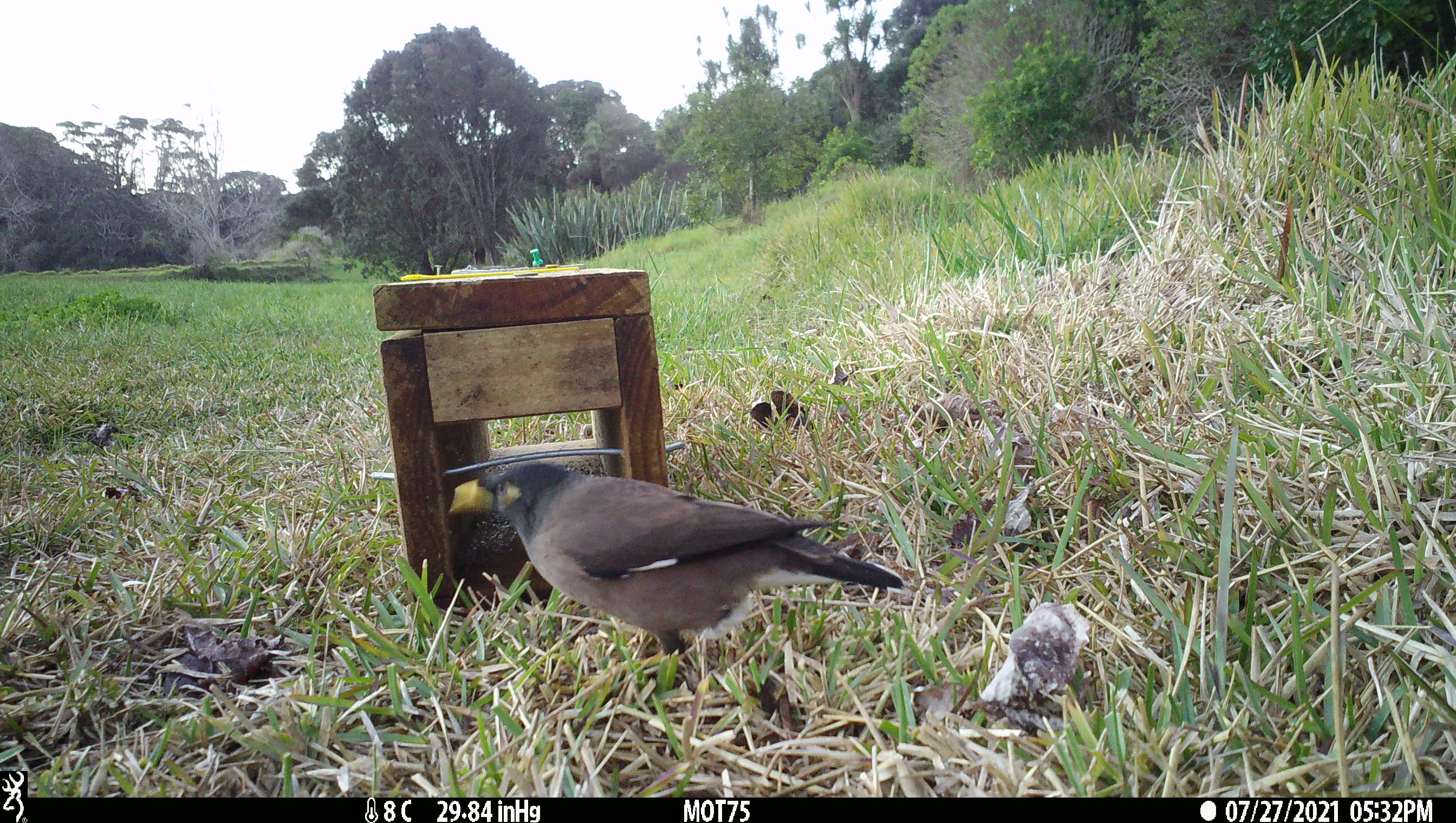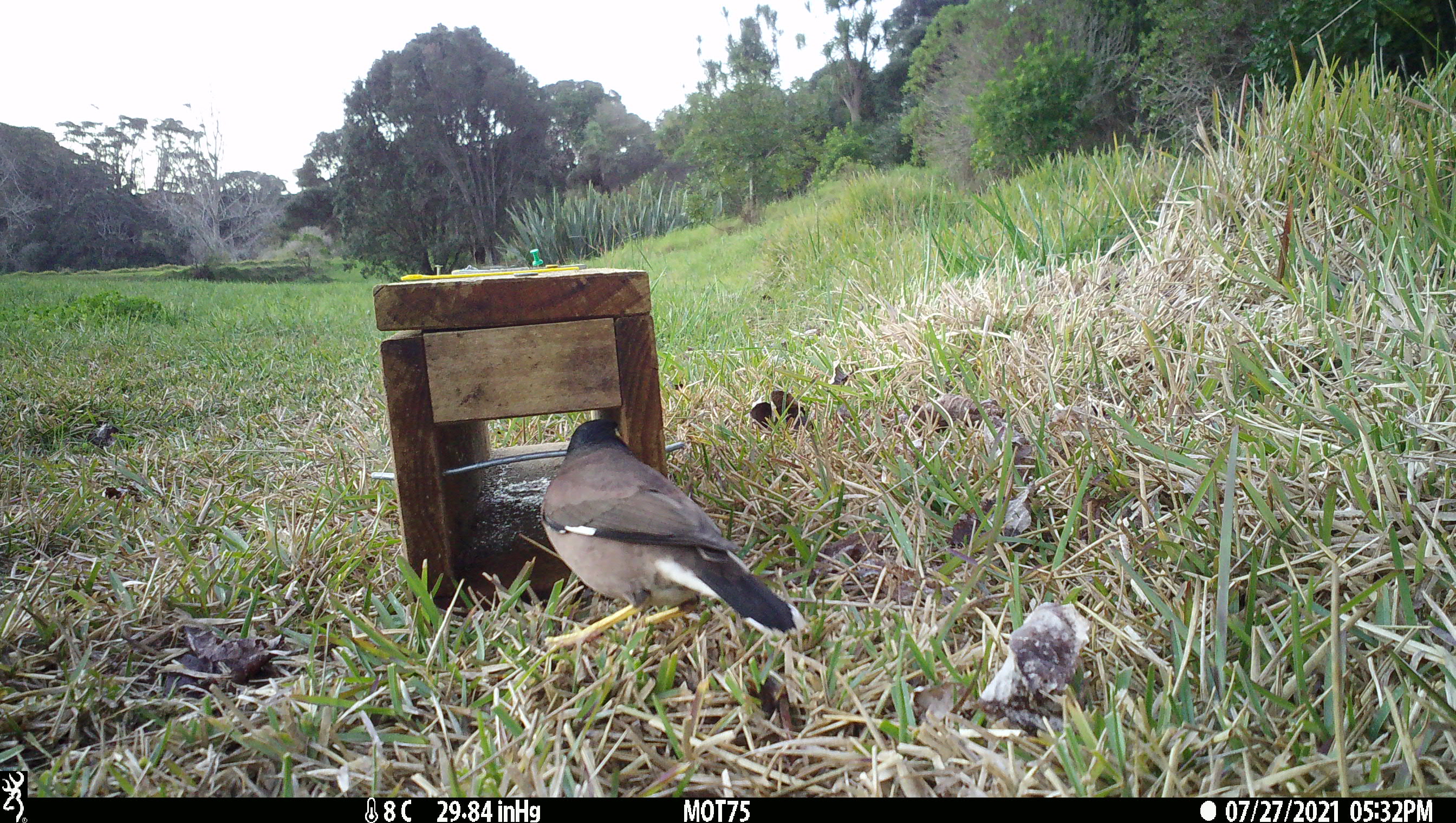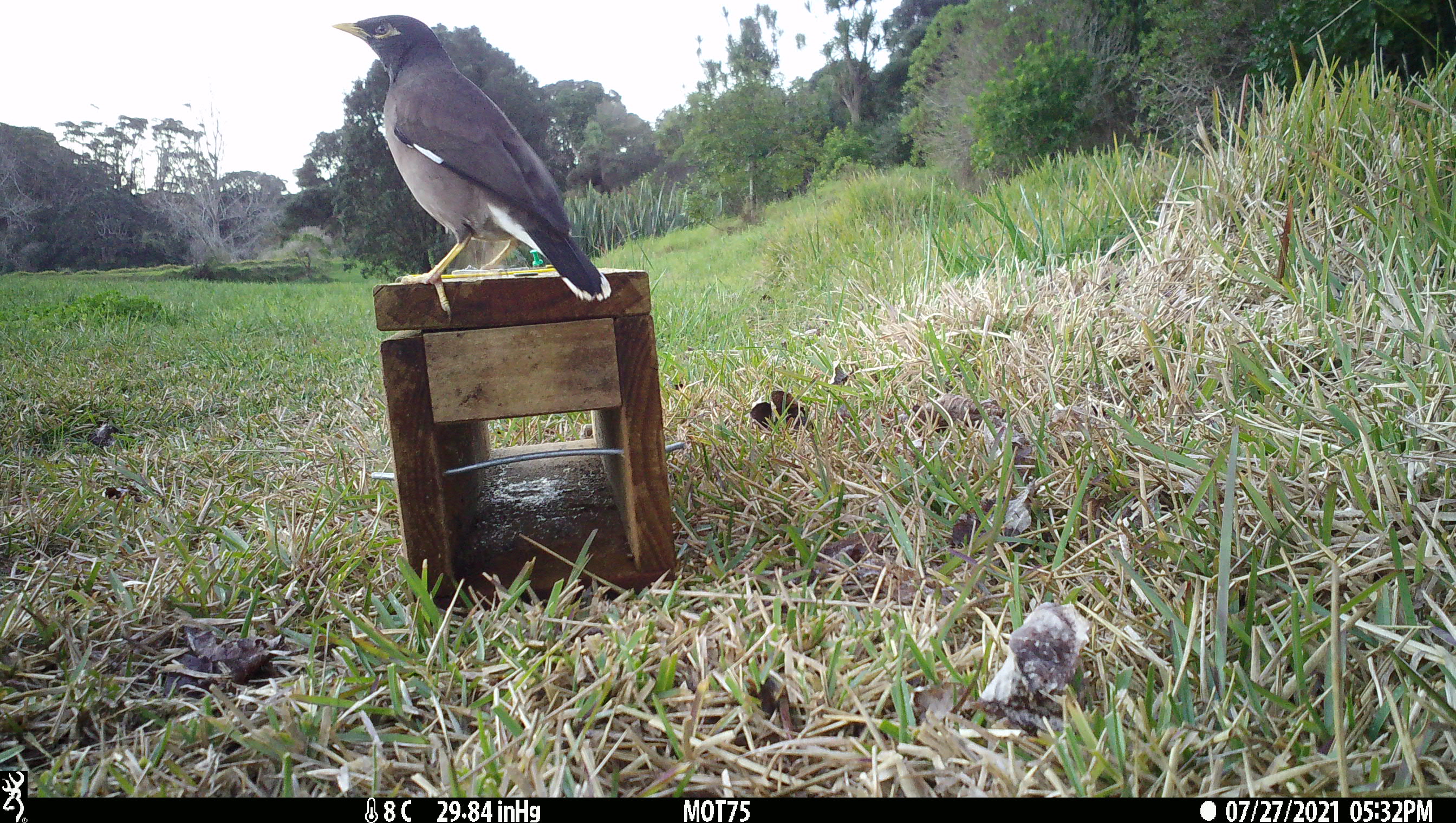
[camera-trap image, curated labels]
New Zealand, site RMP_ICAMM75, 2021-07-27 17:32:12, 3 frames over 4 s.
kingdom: Animalia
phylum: Chordata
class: Aves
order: Passeriformes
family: Sturnidae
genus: Acridotheres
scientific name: Acridotheres tristis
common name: common myna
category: myna